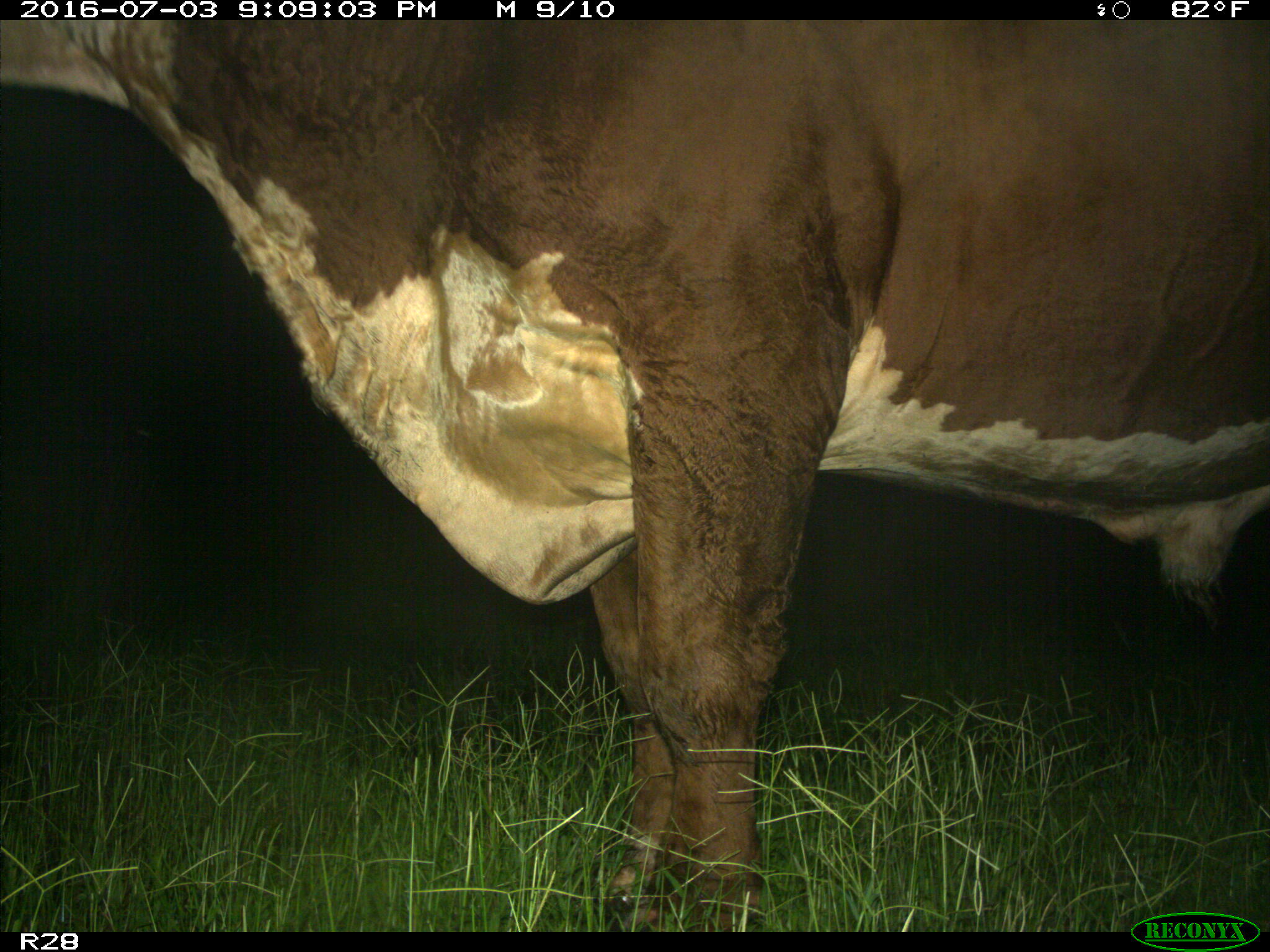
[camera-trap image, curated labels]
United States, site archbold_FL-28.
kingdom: Animalia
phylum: Chordata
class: Mammalia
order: Artiodactyla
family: Bovidae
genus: Bos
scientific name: Bos taurus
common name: domestic cow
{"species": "Bos taurus (domestic cow)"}